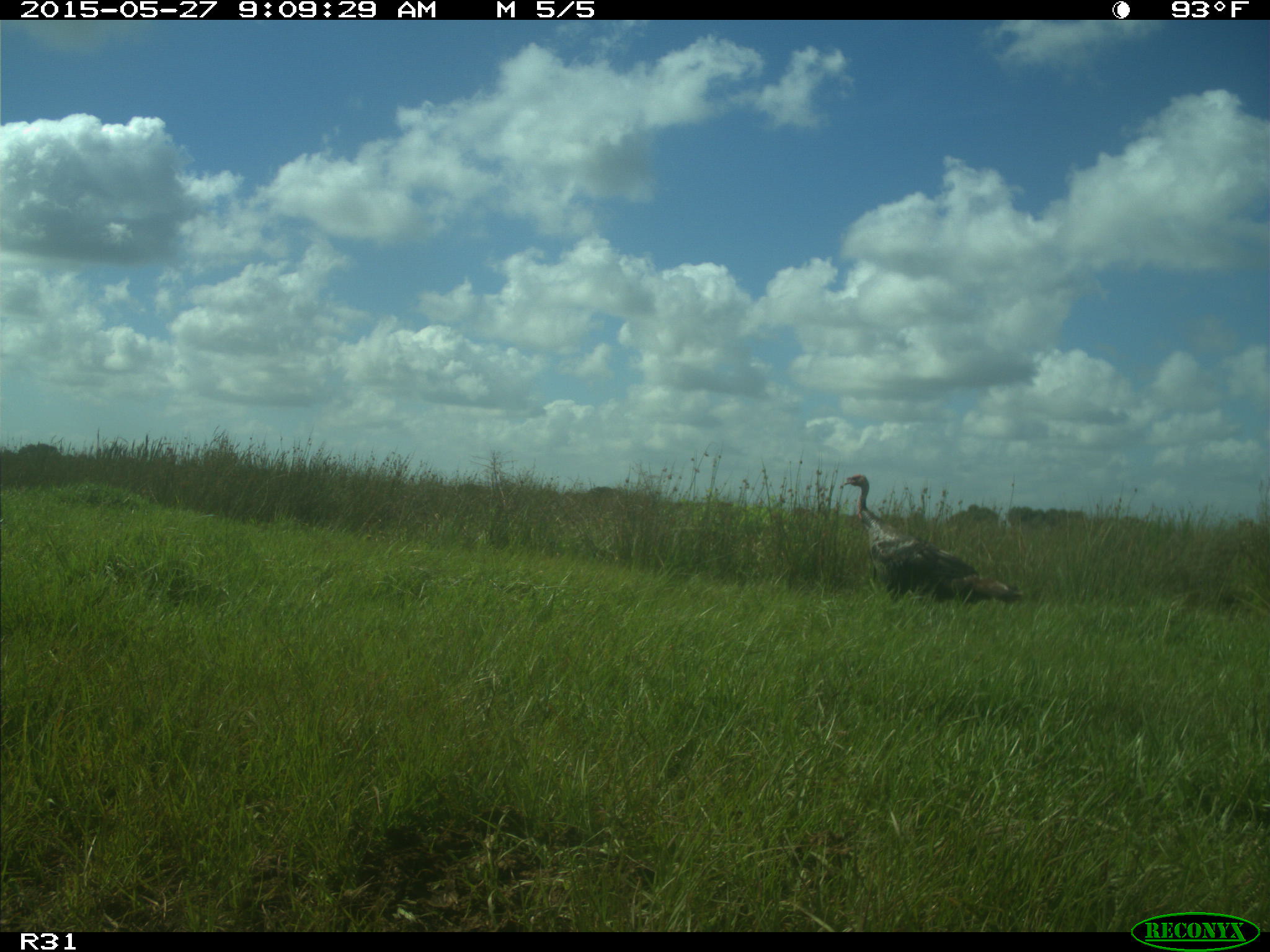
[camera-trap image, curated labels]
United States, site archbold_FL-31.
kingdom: Animalia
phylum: Chordata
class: Aves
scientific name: Aves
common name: birds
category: unidentified bird